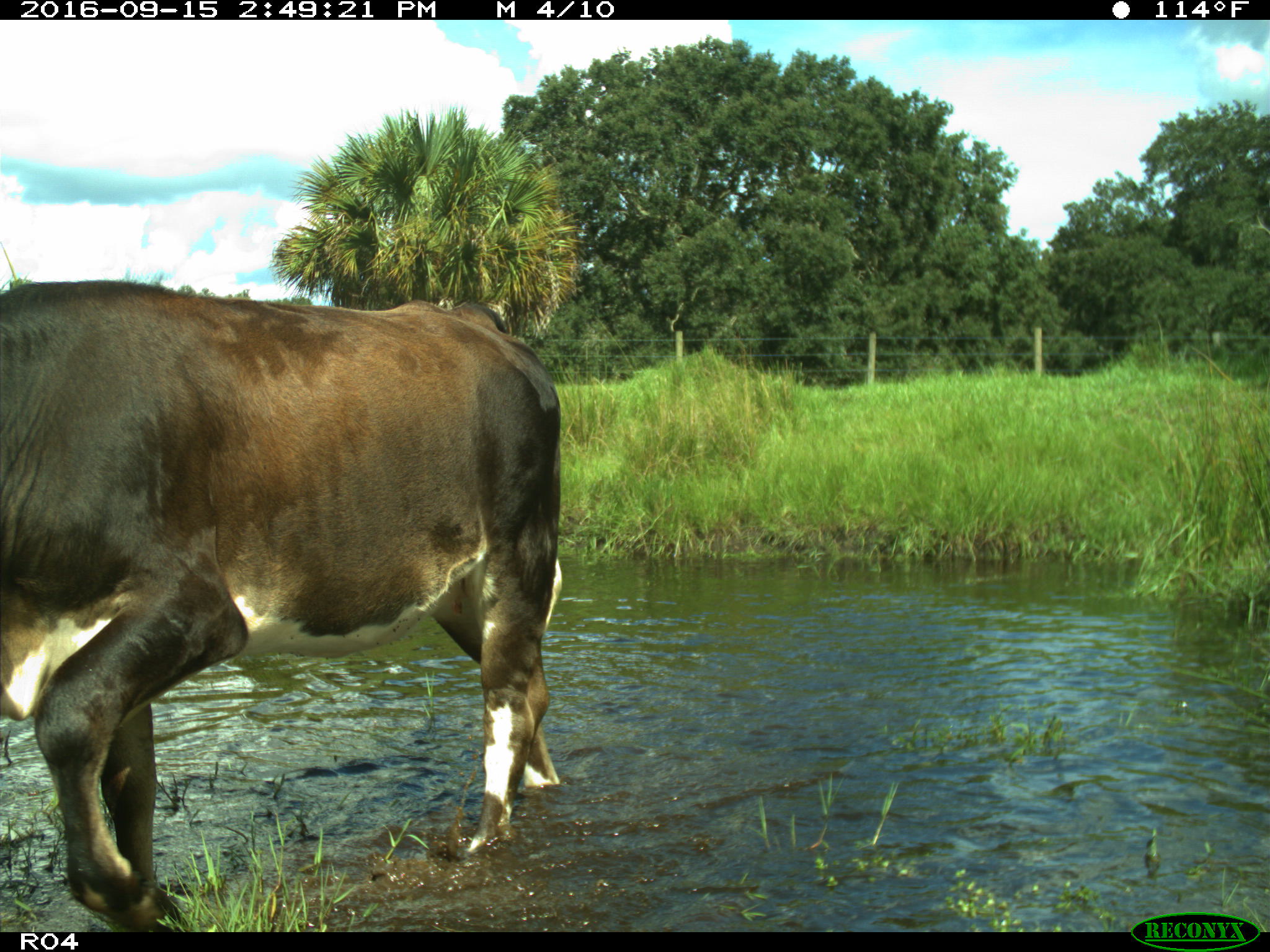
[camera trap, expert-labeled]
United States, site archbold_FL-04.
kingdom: Animalia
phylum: Chordata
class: Mammalia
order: Artiodactyla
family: Bovidae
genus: Bos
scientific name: Bos taurus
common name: domestic cow